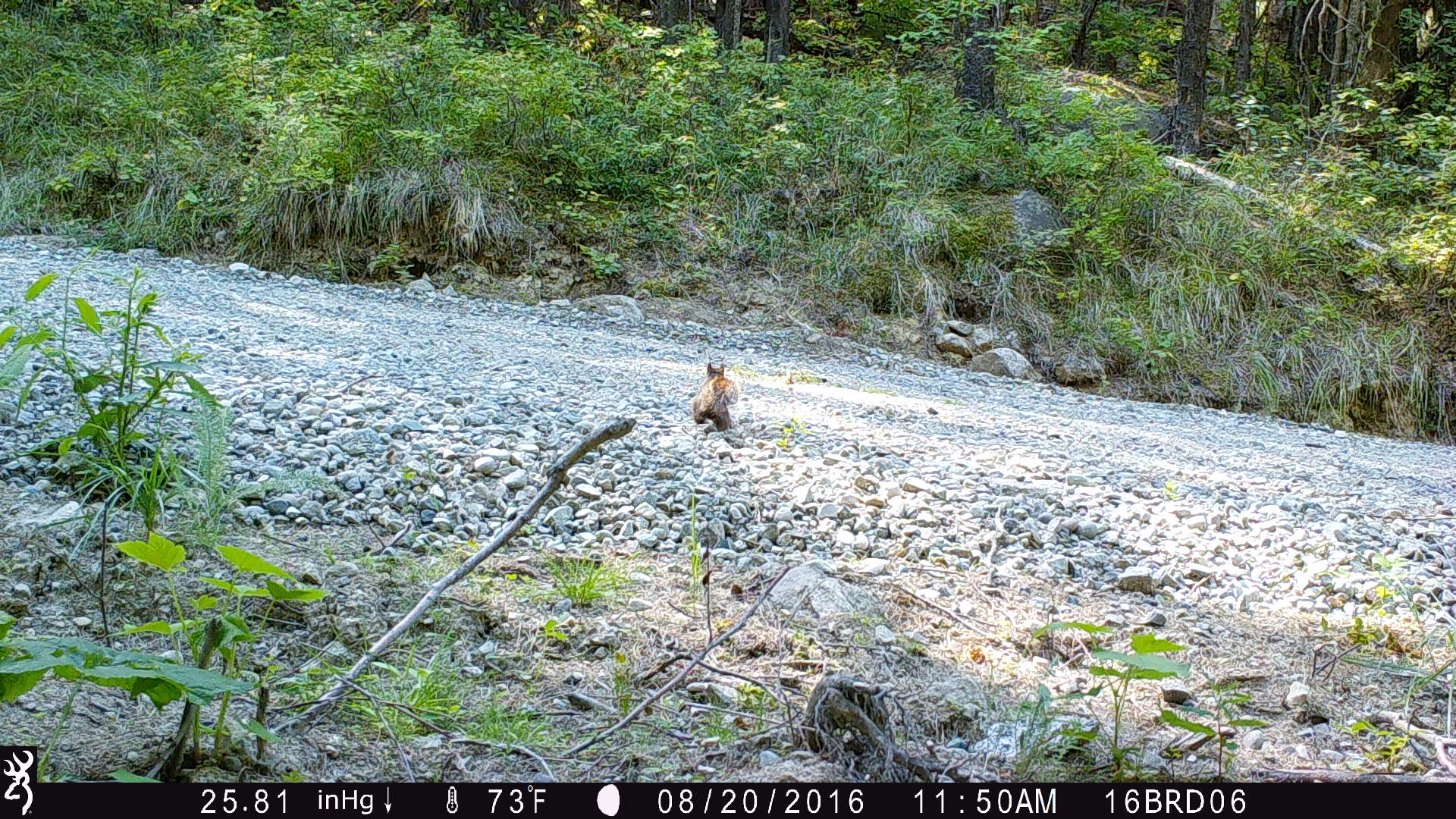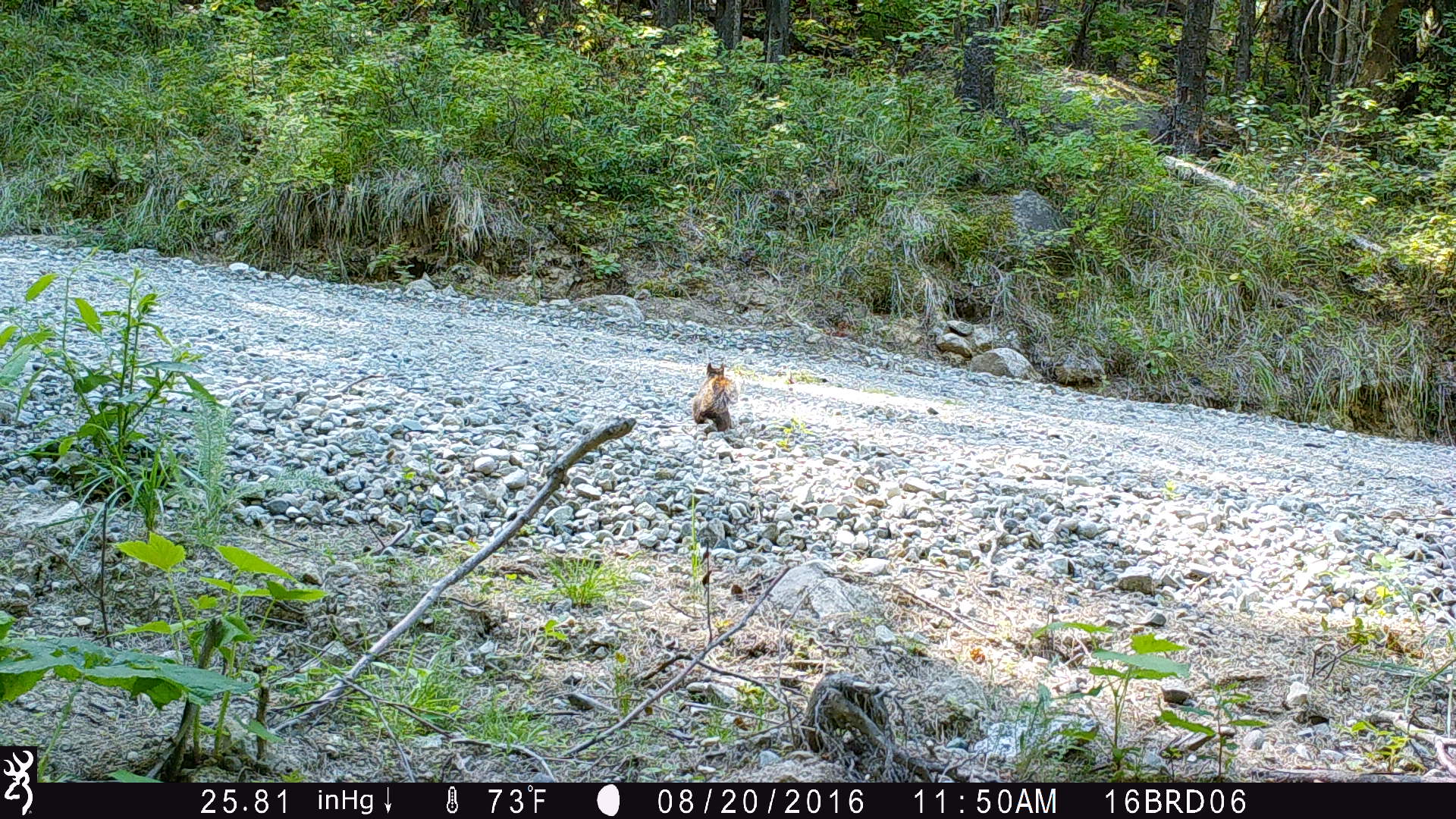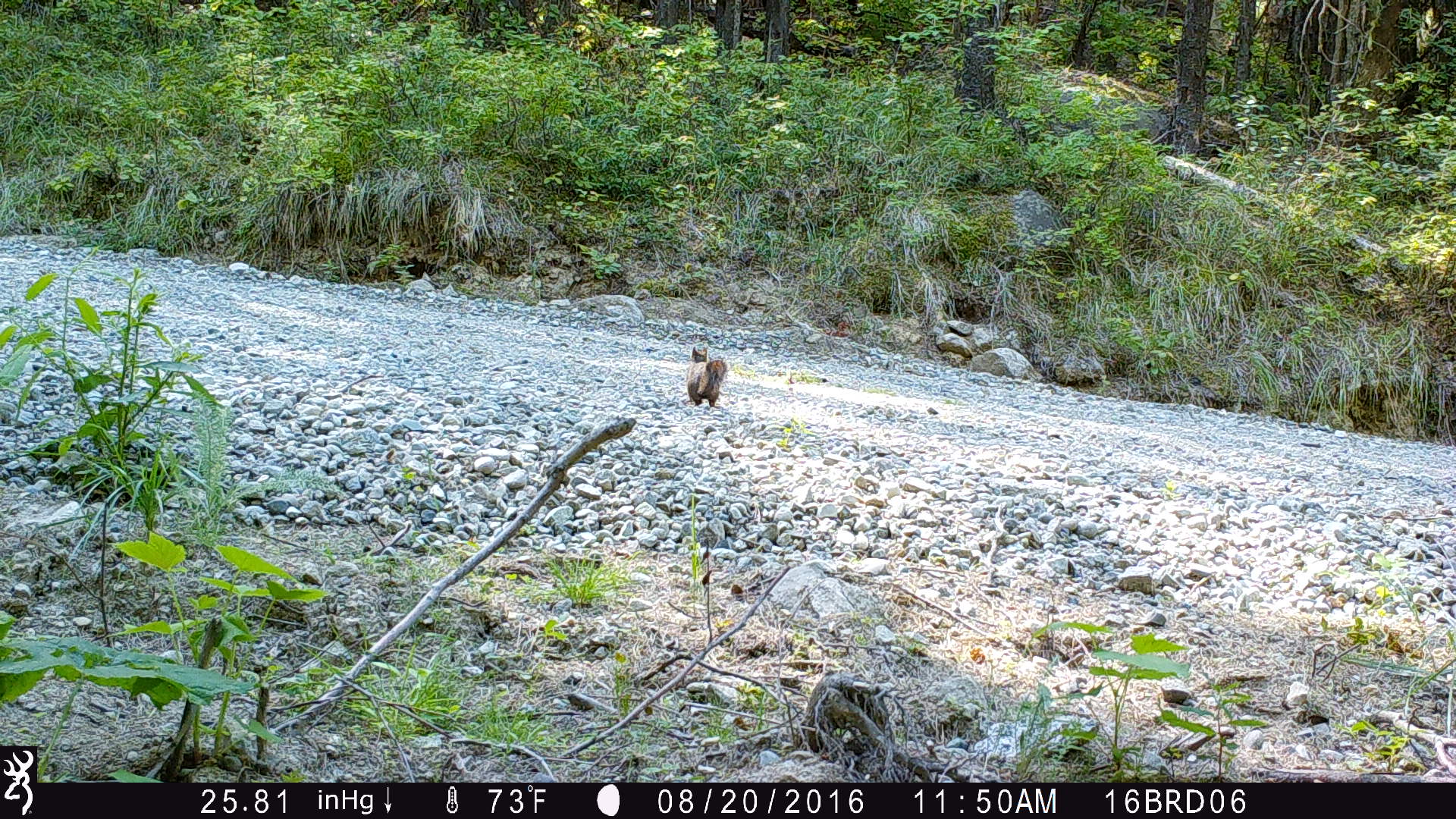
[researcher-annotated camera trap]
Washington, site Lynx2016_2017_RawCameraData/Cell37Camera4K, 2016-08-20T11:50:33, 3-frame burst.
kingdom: Animalia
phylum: Chordata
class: Mammalia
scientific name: Mammalia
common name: small mammal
Small mammal (Mammalia). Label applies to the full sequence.